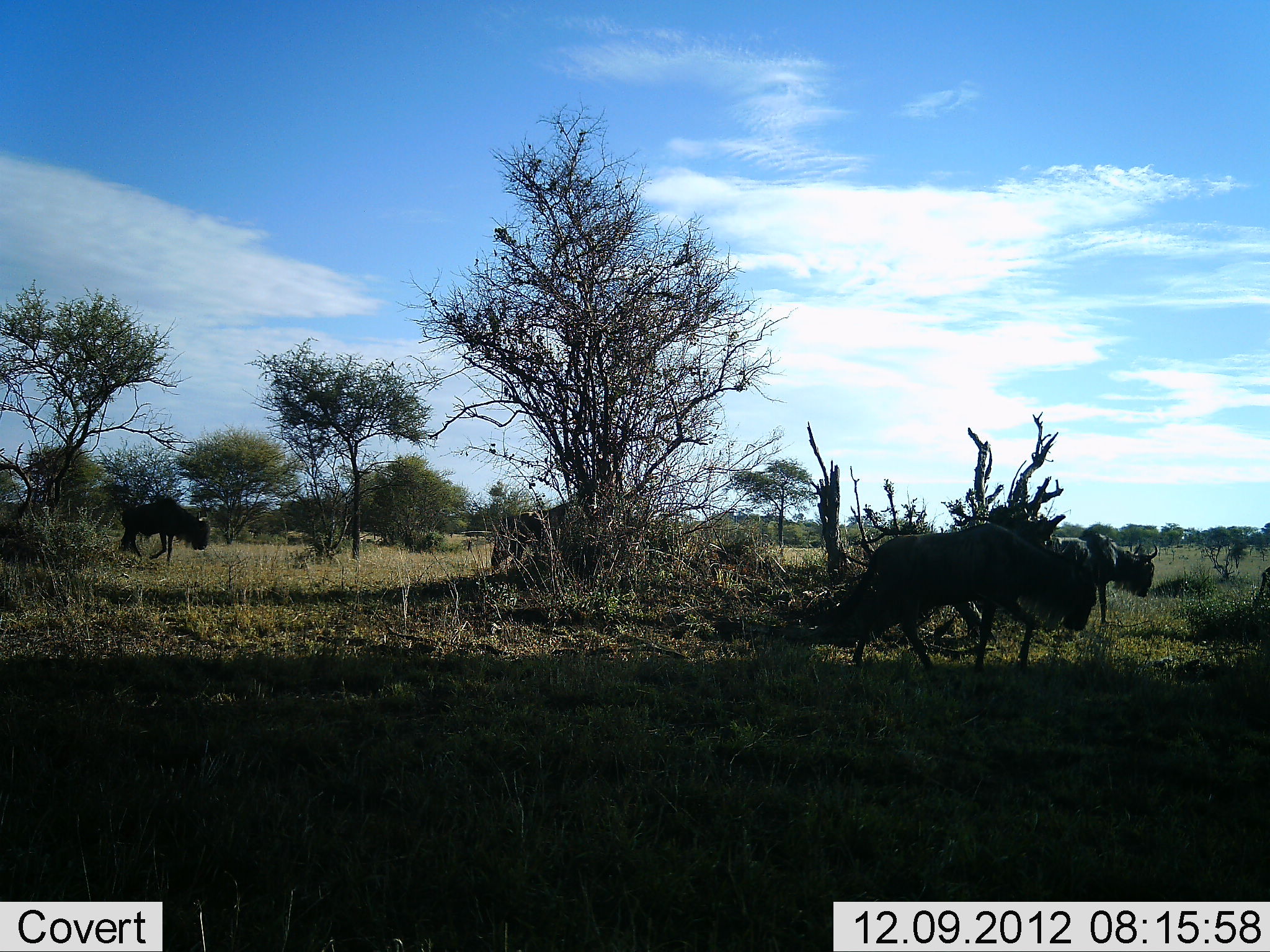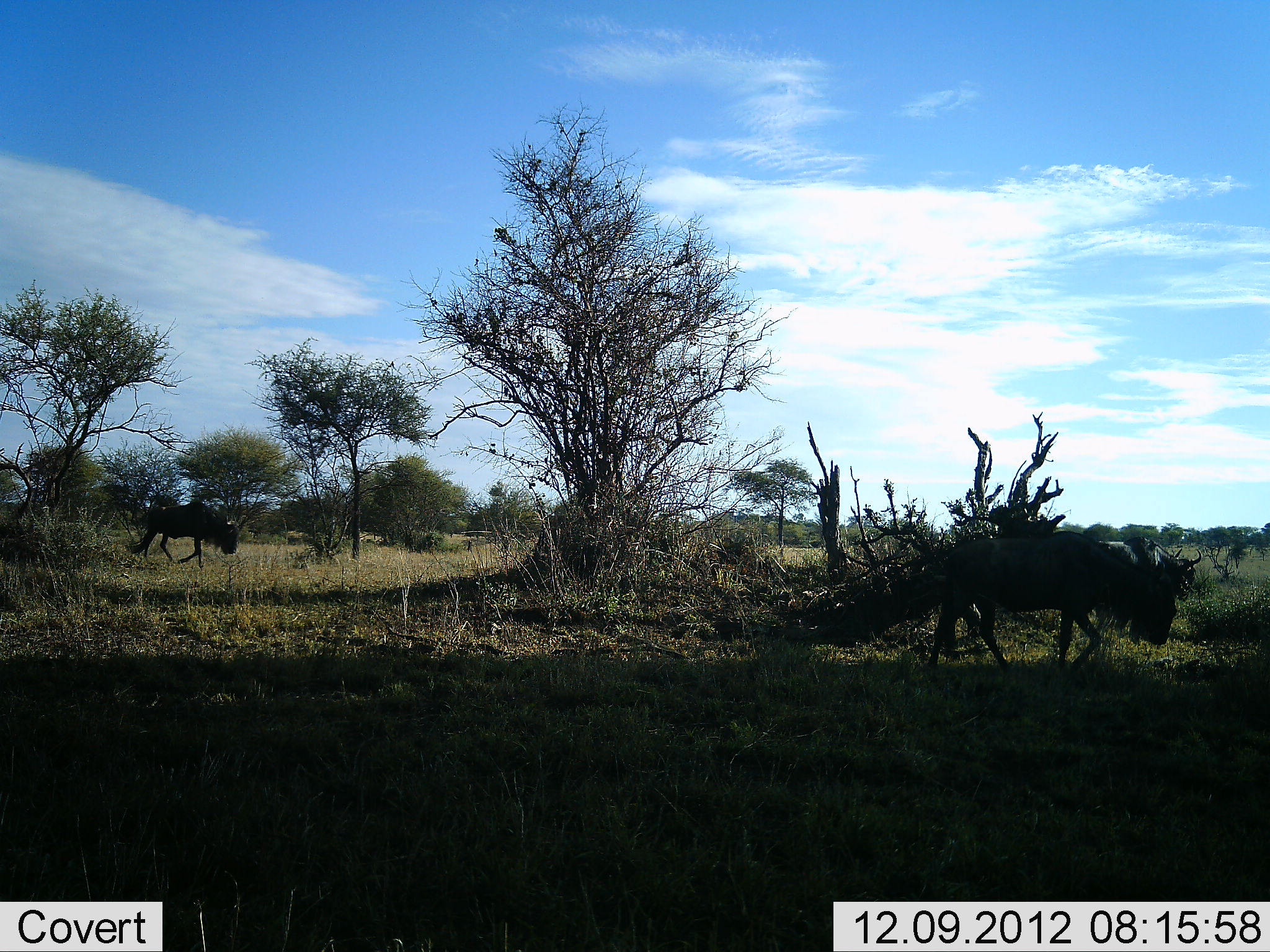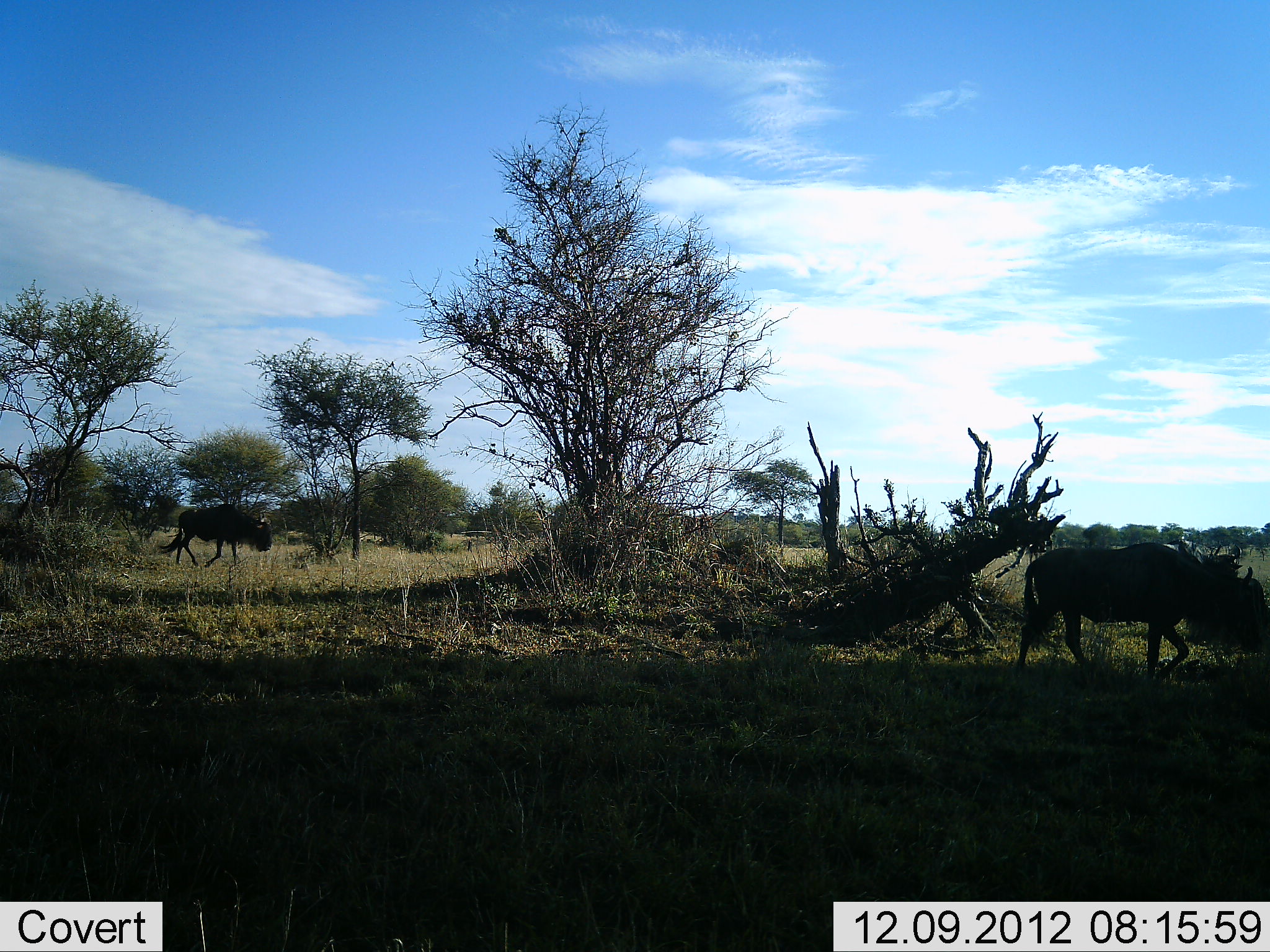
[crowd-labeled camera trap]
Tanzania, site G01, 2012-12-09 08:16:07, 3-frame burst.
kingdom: Animalia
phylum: Chordata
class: Mammalia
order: Artiodactyla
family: Bovidae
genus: Connochaetes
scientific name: Connochaetes taurinus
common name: blue wildebeest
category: wildebeest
Wildebeest (blue wildebeest) (Connochaetes taurinus), count 4. Behavior (volunteer vote fractions): standing 3%, resting 0%, moving 100%, interacting 0%. Young present (vote fraction): 0%. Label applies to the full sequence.